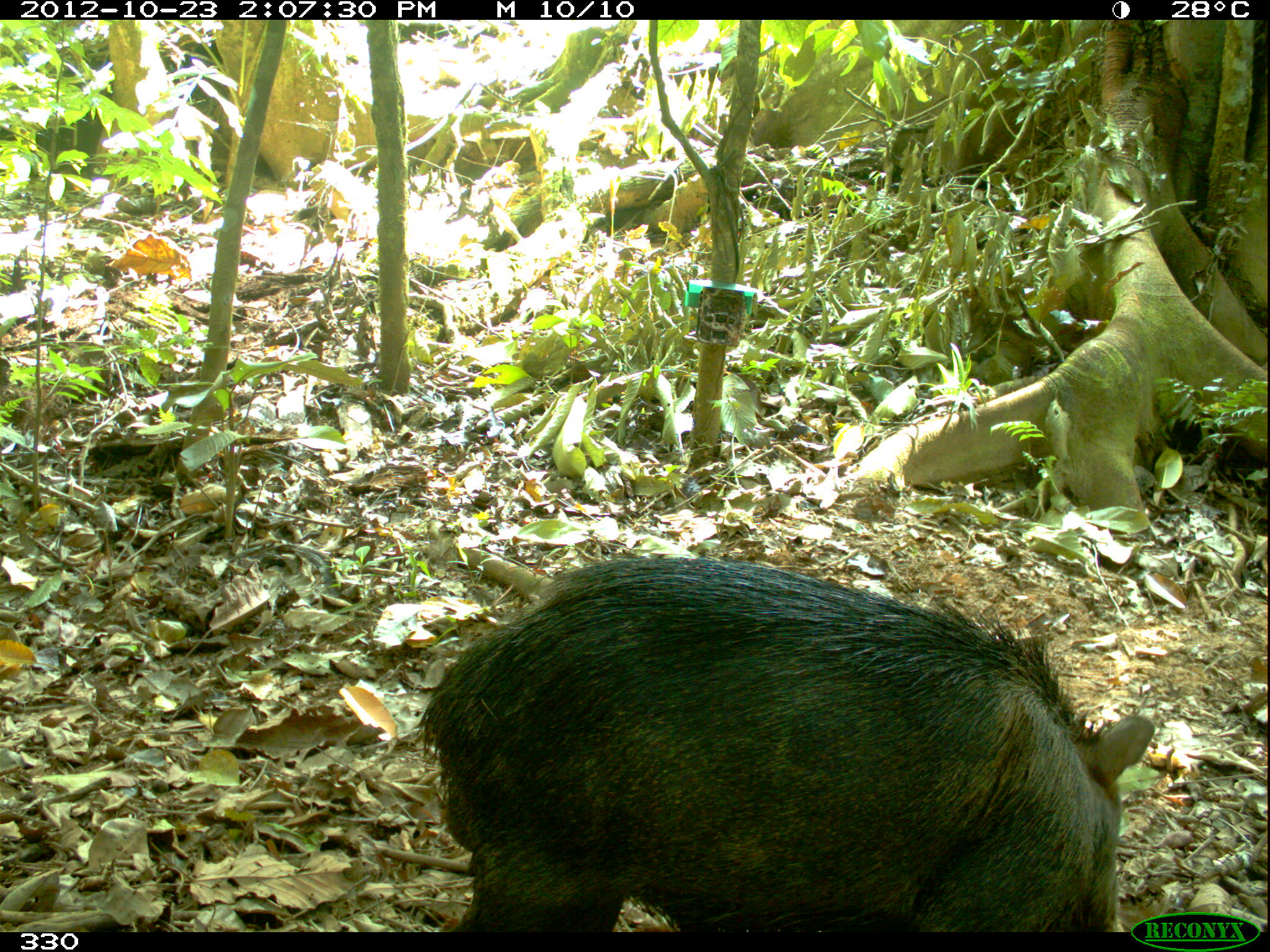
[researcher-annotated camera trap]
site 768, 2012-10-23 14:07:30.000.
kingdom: Animalia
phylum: Chordata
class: Mammalia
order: Artiodactyla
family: Tayassuidae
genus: Tayassu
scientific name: Tayassu pecari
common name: white-lipped peccary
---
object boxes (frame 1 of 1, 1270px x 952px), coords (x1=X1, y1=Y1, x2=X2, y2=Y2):
tayassu pecari: (x1=415, y1=555, x2=1154, y2=933)